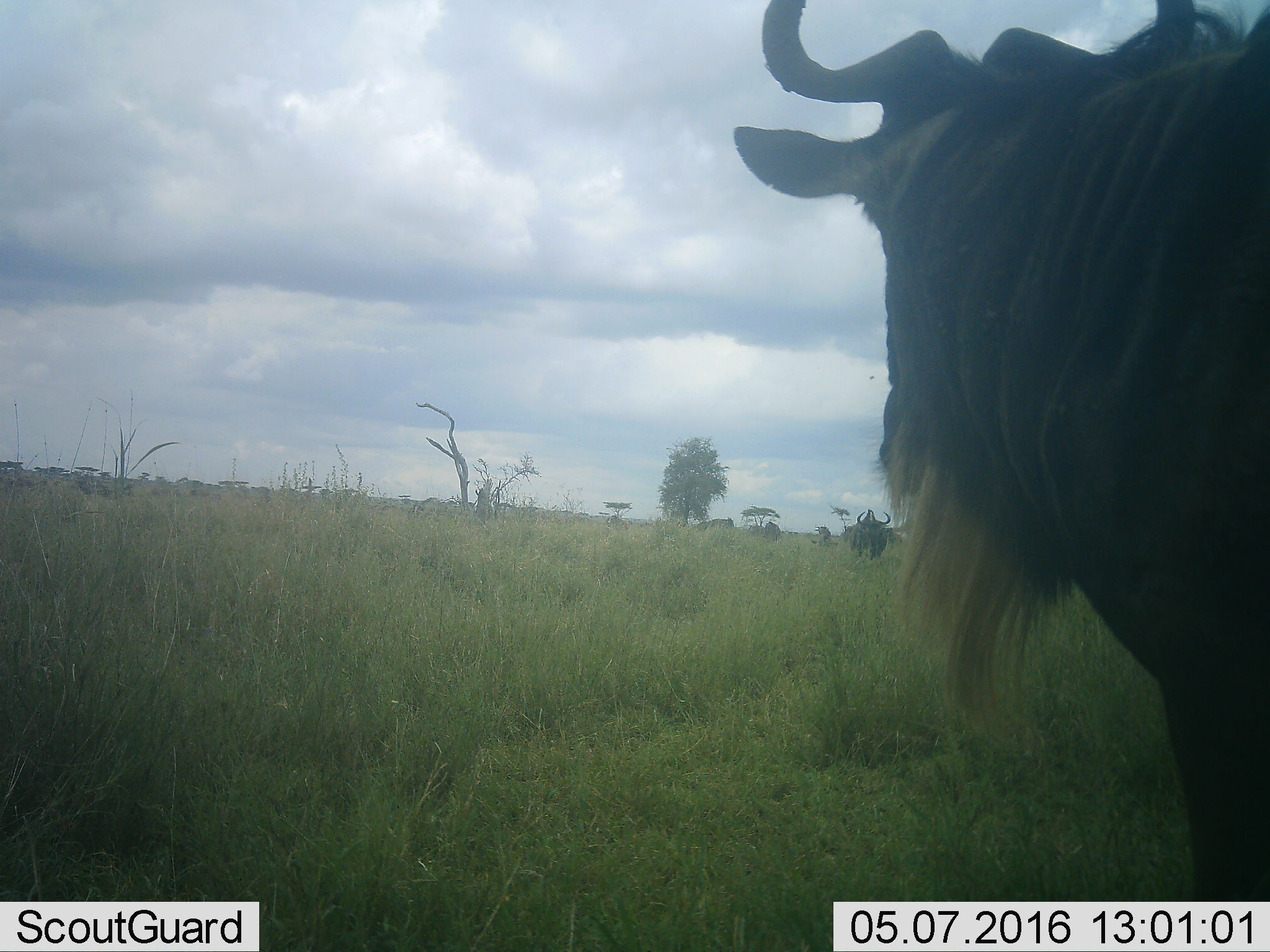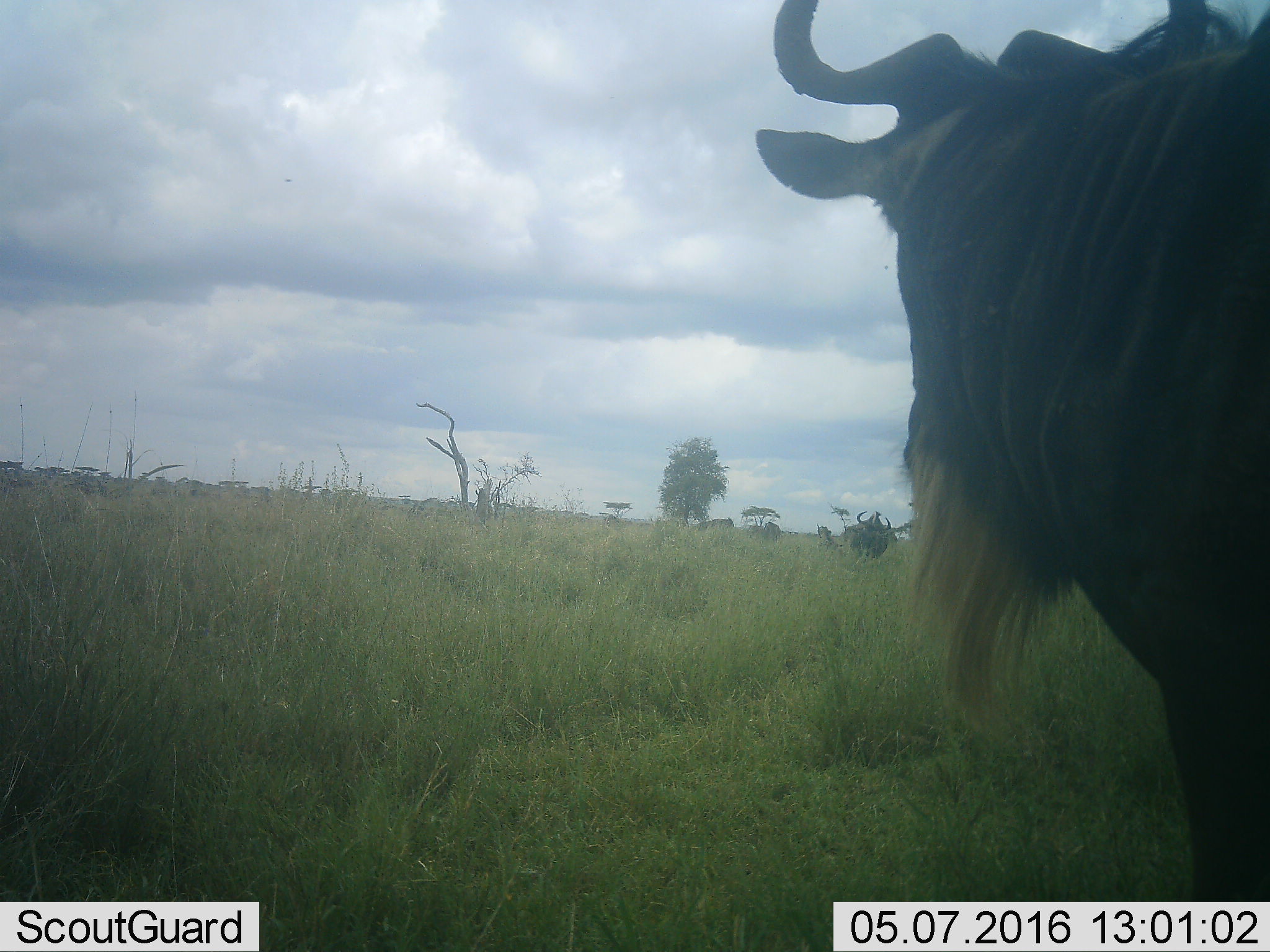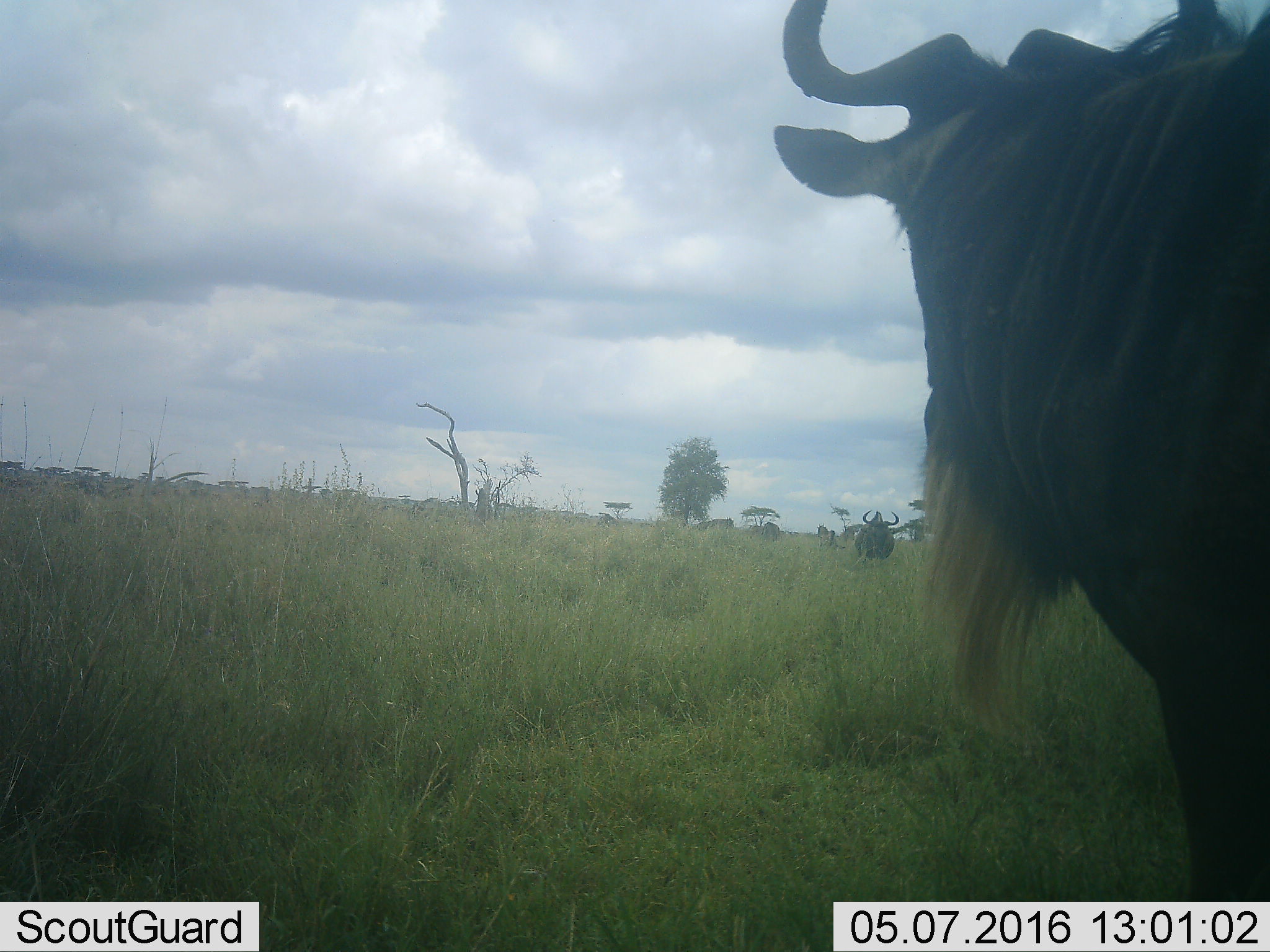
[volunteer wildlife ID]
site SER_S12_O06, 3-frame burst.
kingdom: Animalia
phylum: Chordata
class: Mammalia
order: Artiodactyla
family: Bovidae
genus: Connochaetes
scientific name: Connochaetes taurinus taurinus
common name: blue wildebeest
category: wildebeestblue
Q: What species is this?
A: Wildebeestblue (blue wildebeest) (Connochaetes taurinus taurinus).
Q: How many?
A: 5.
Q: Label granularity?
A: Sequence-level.